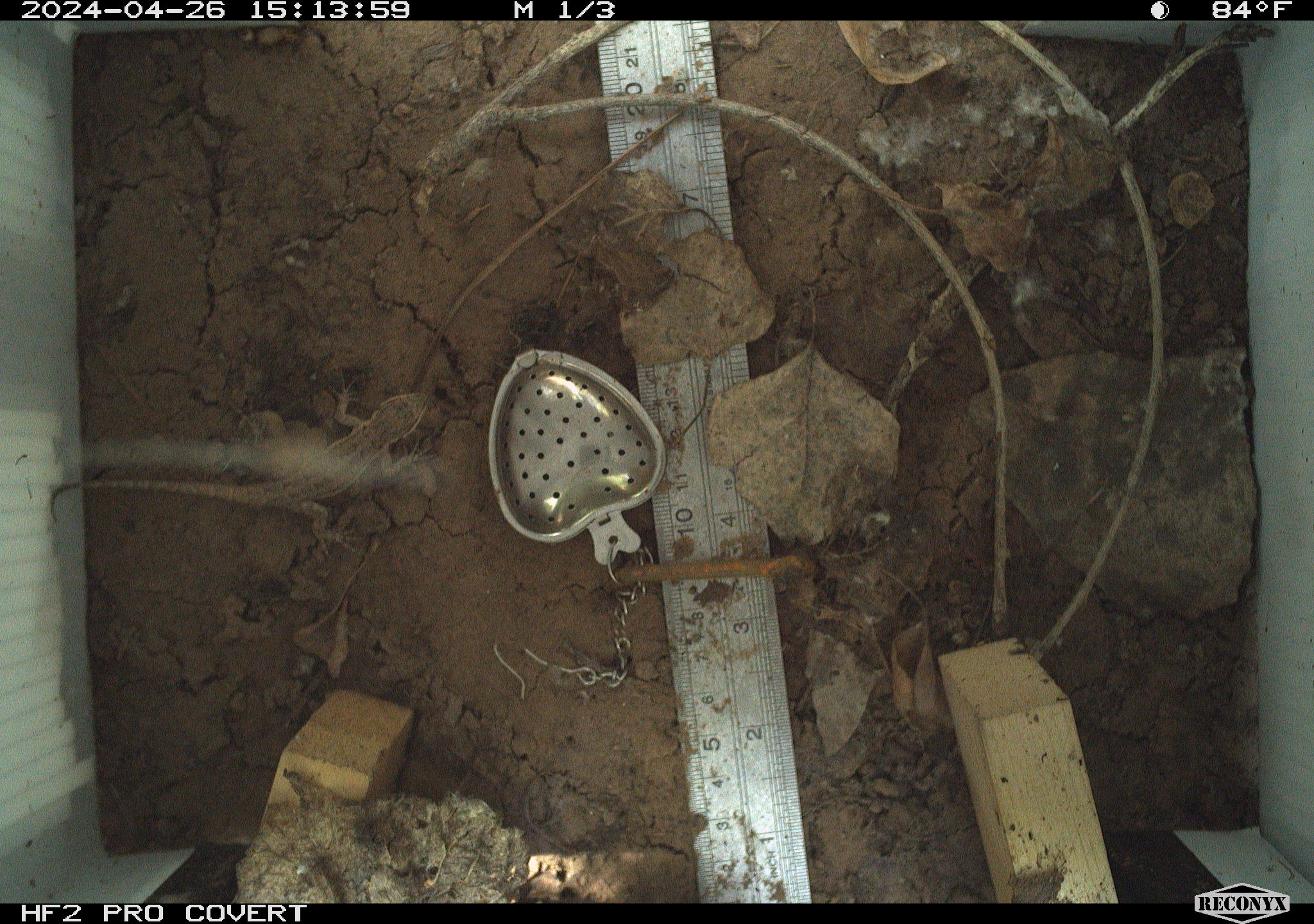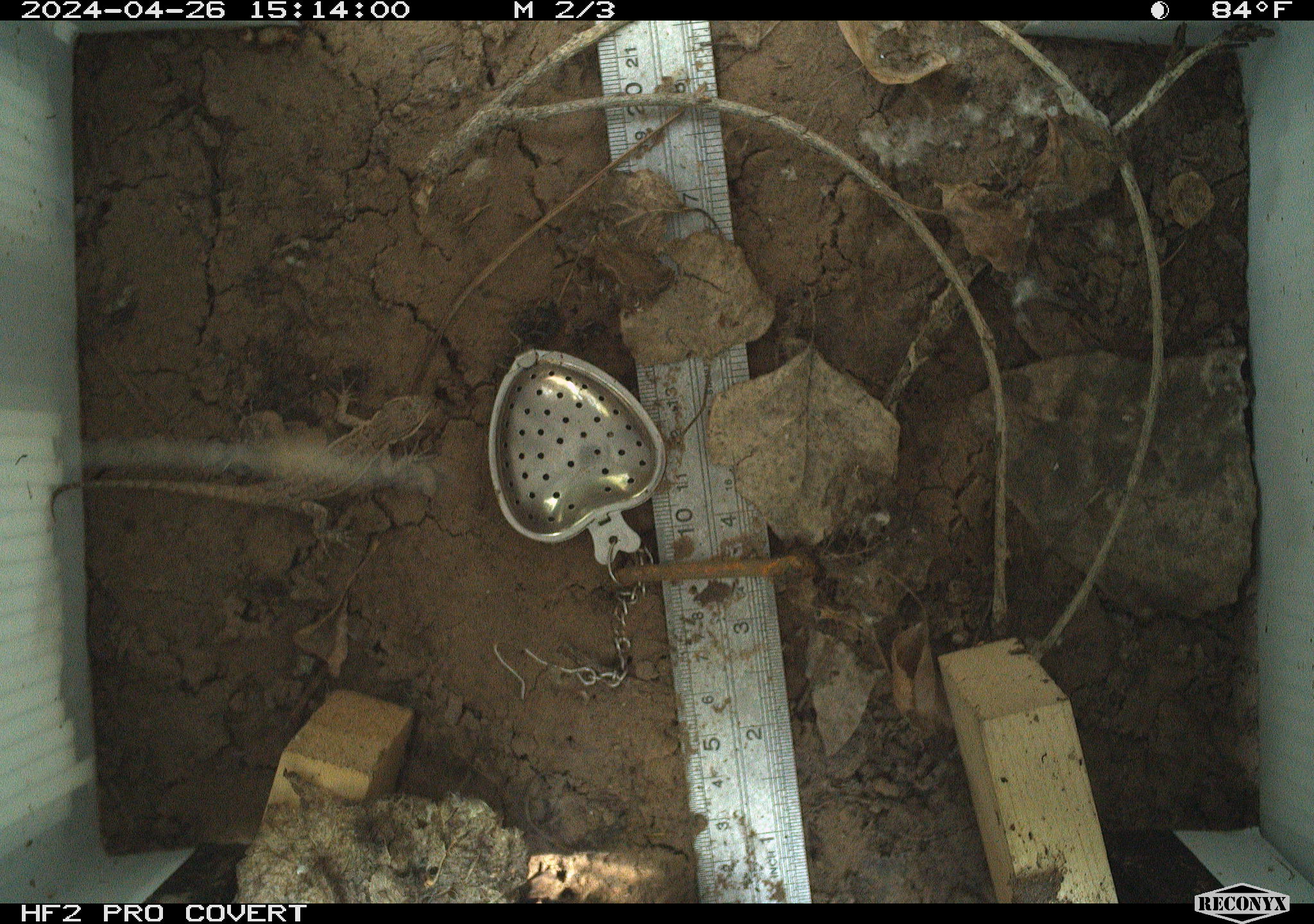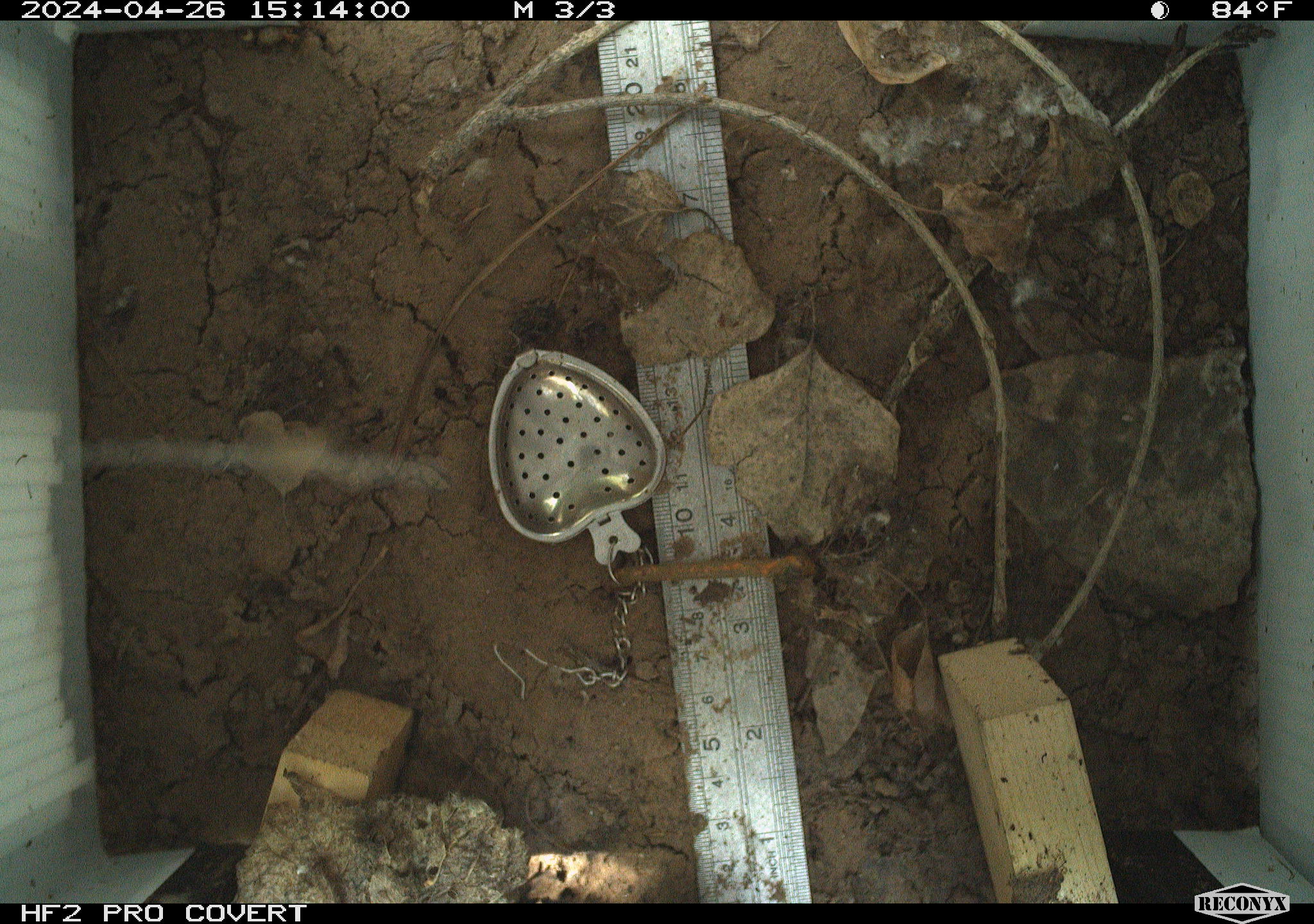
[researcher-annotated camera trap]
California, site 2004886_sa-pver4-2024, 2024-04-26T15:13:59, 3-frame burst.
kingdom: Animalia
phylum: Chordata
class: Reptilia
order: Squamata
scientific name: Squamata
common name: lizards and snakes